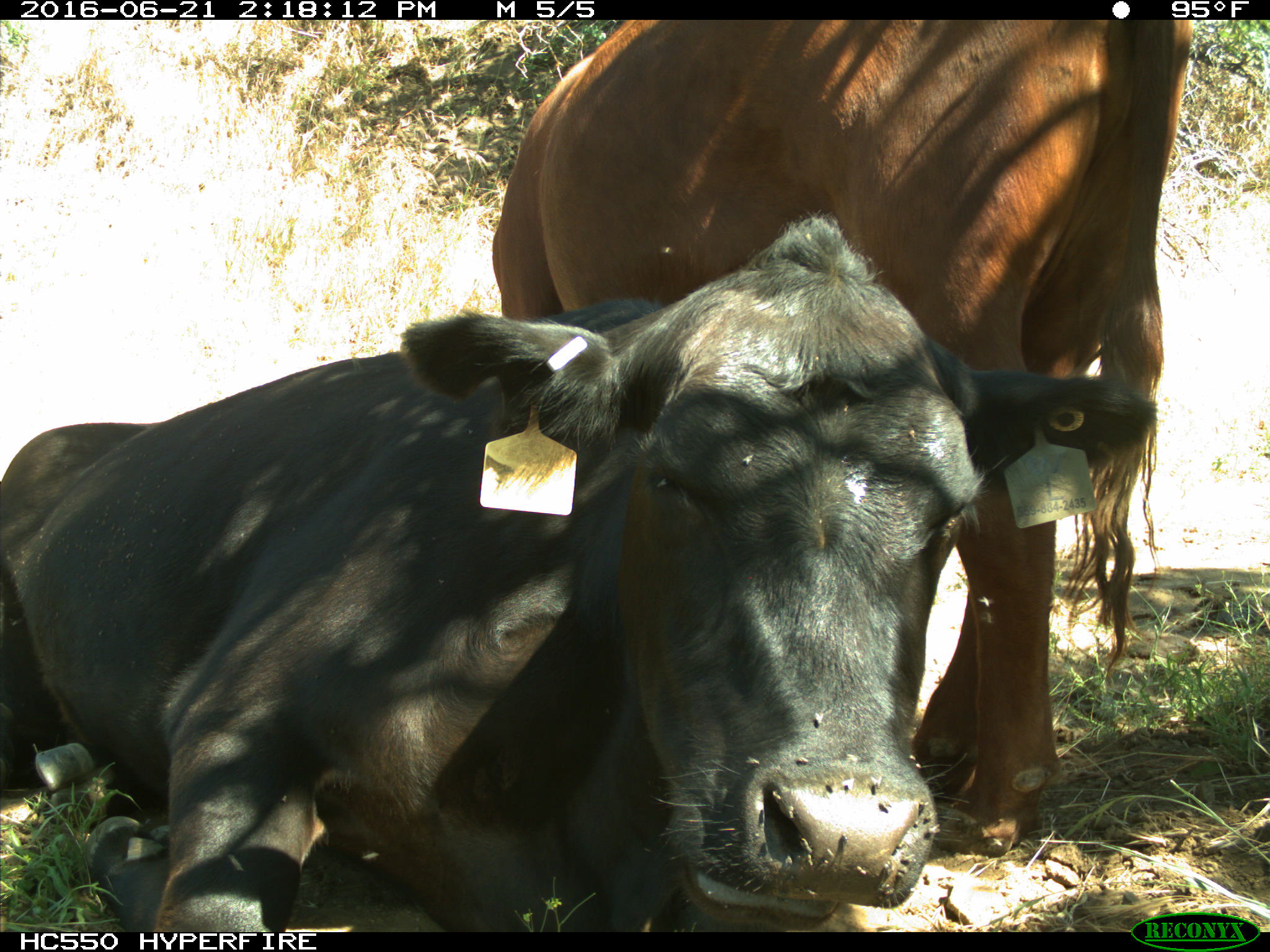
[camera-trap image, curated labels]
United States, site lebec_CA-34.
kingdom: Animalia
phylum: Chordata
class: Mammalia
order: Artiodactyla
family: Bovidae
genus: Bos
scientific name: Bos taurus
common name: domestic cow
Bos taurus (domestic cow).